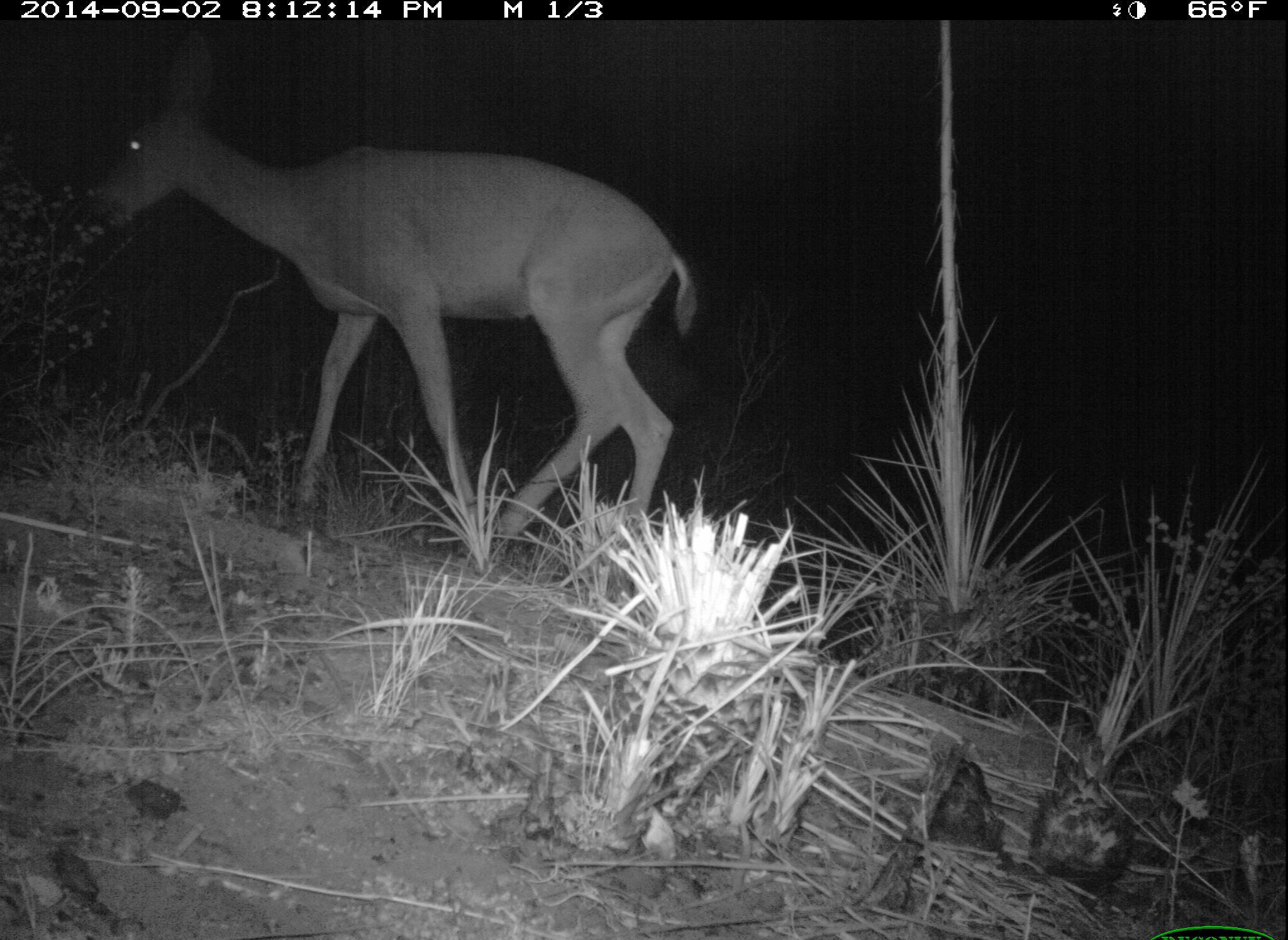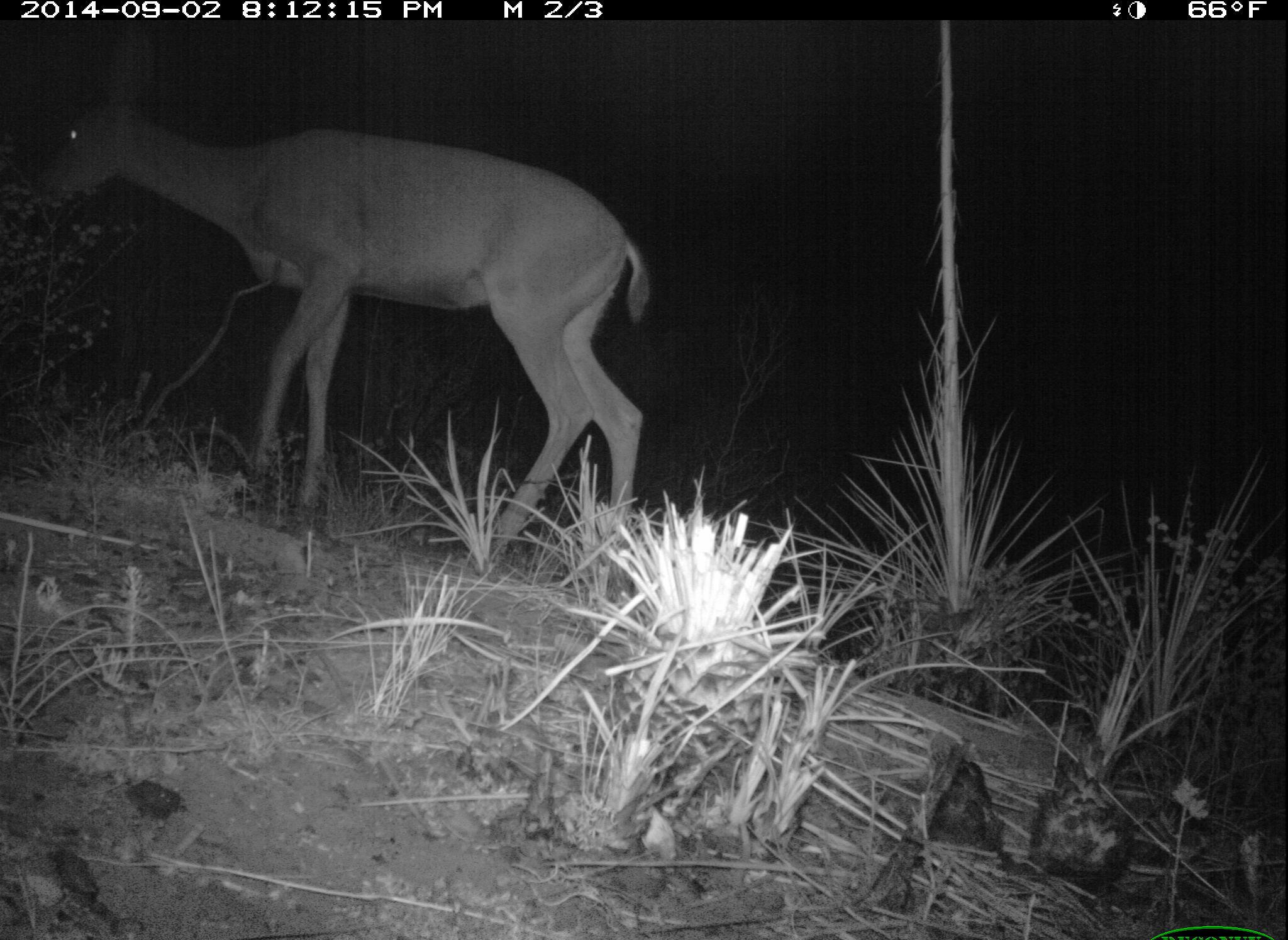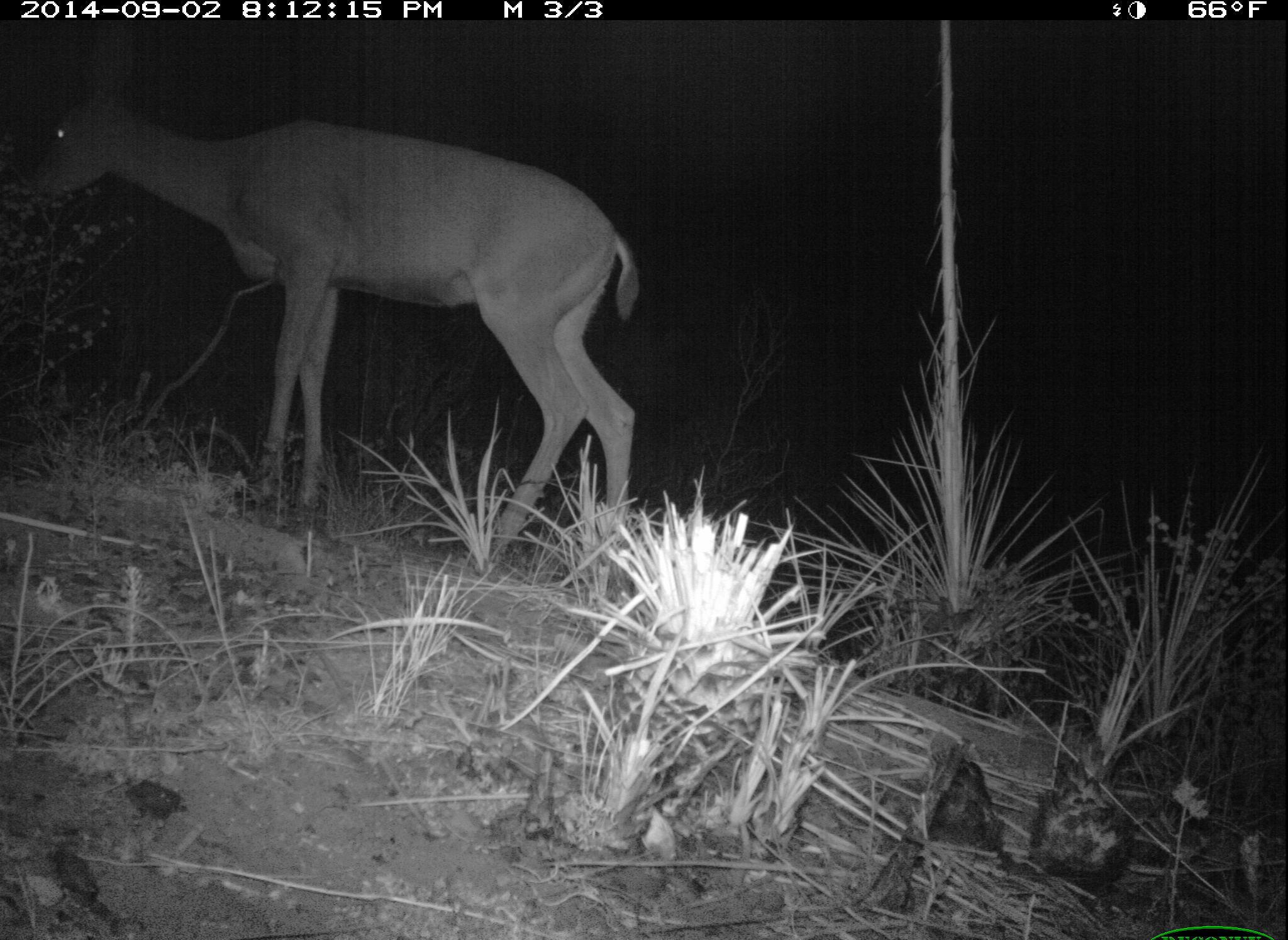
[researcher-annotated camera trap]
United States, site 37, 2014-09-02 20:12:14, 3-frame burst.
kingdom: Animalia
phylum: Chordata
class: Mammalia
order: Artiodactyla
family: Cervidae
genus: Odocoileus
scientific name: Odocoileus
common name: deer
Deer (Odocoileus).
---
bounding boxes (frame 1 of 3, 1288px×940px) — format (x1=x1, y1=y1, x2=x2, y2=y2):
deer: (x1=77, y1=25, x2=704, y2=571)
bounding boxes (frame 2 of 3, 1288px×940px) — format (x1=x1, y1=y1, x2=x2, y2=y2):
deer: (x1=26, y1=69, x2=652, y2=585)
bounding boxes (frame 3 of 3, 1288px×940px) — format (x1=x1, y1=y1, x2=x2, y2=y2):
deer: (x1=26, y1=71, x2=643, y2=576)